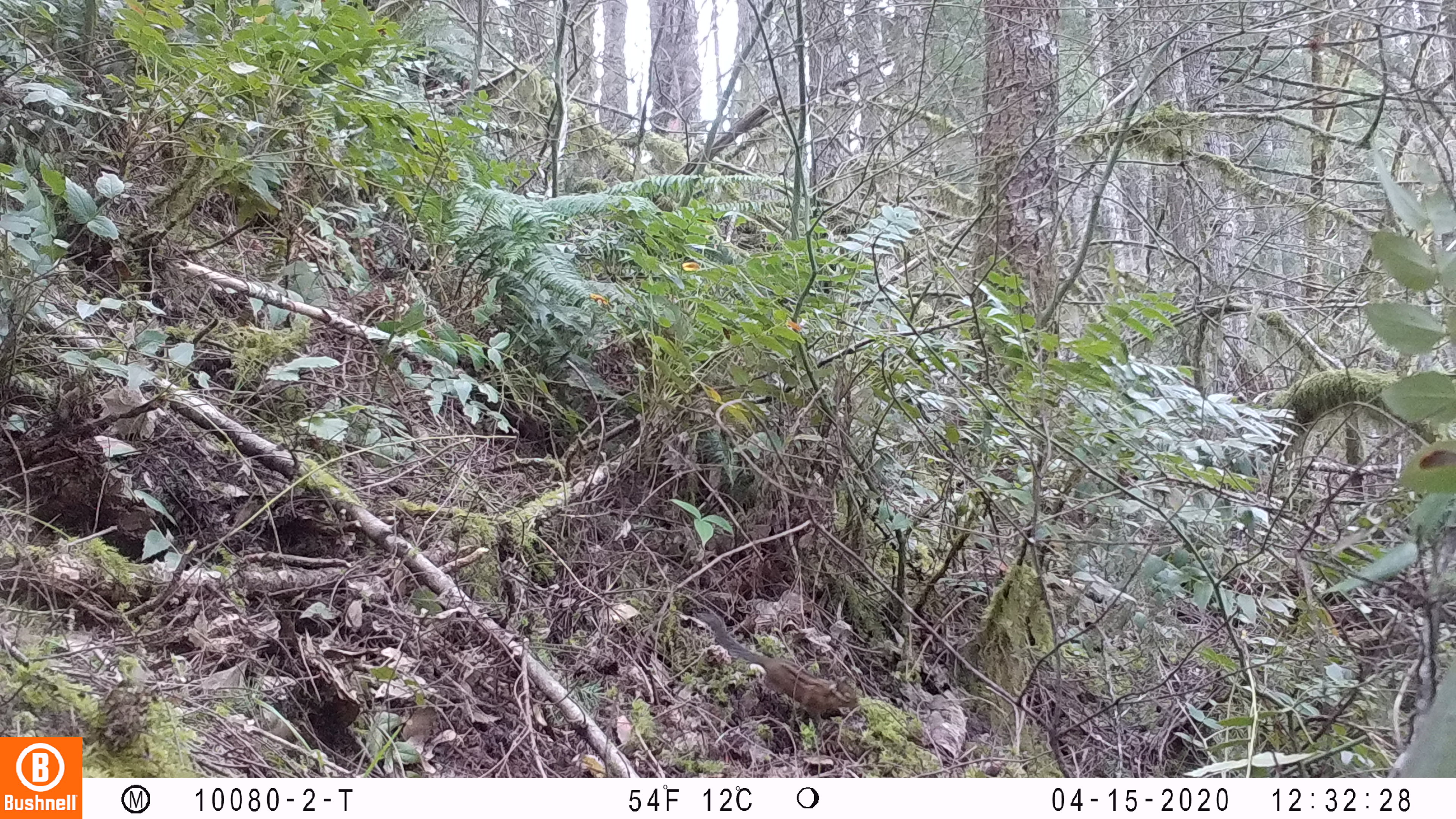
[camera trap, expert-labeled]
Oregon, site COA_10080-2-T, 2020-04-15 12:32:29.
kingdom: Animalia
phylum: Chordata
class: Mammalia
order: Rodentia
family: Sciuridae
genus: Neotamias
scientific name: Neotamias townsendii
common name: townsend's chipmunk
Townsend's chipmunk (Neotamias townsendii).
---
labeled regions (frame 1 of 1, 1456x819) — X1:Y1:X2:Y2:
townsend's chipmunk: 691:606:860:732